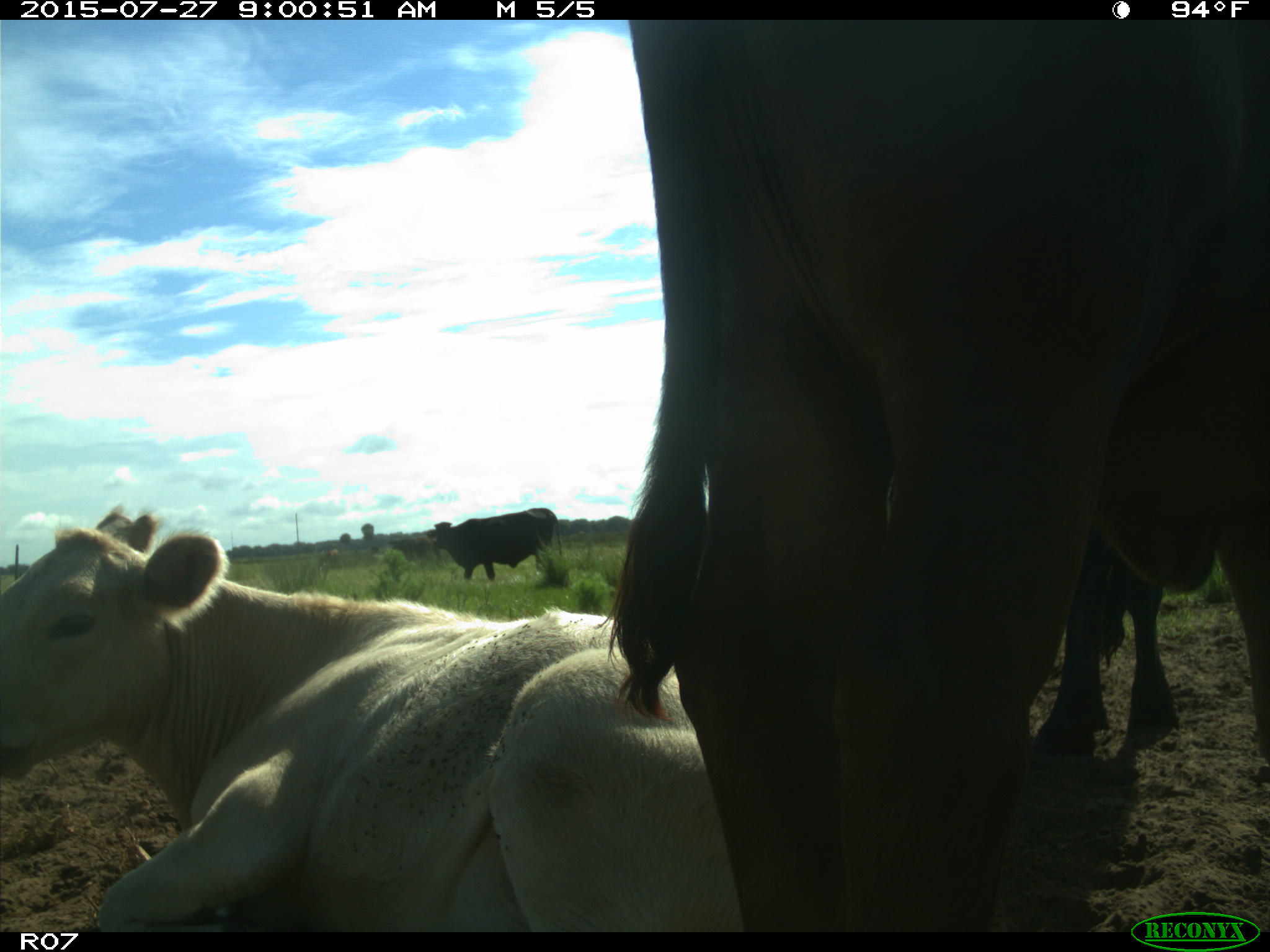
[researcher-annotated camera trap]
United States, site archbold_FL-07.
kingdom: Animalia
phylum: Chordata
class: Mammalia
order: Artiodactyla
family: Bovidae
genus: Bos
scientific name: Bos taurus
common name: domestic cow